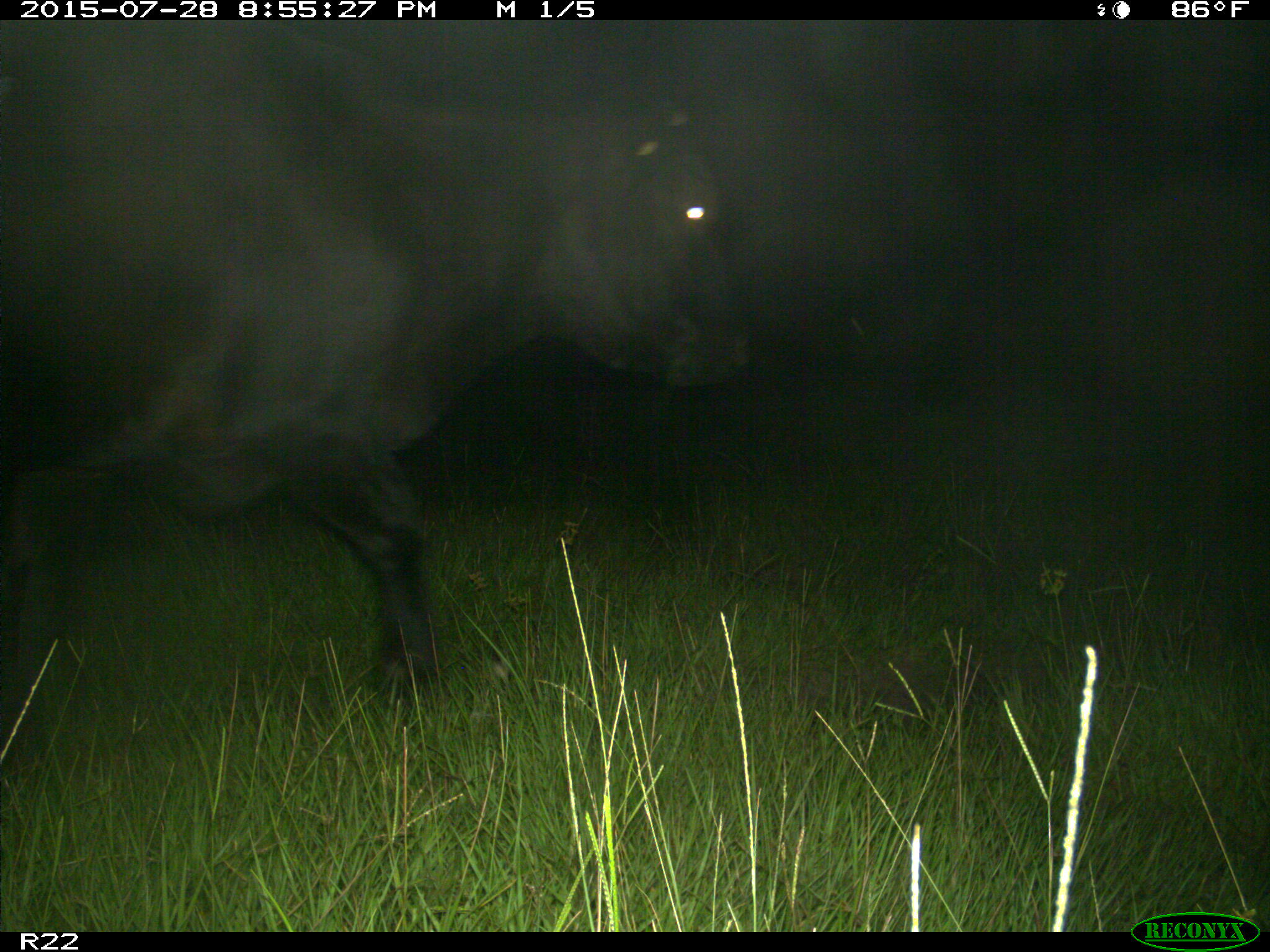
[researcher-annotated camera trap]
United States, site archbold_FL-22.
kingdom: Animalia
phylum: Chordata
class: Mammalia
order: Artiodactyla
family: Bovidae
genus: Bos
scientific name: Bos taurus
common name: domestic cow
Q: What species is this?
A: Bos taurus (domestic cow).